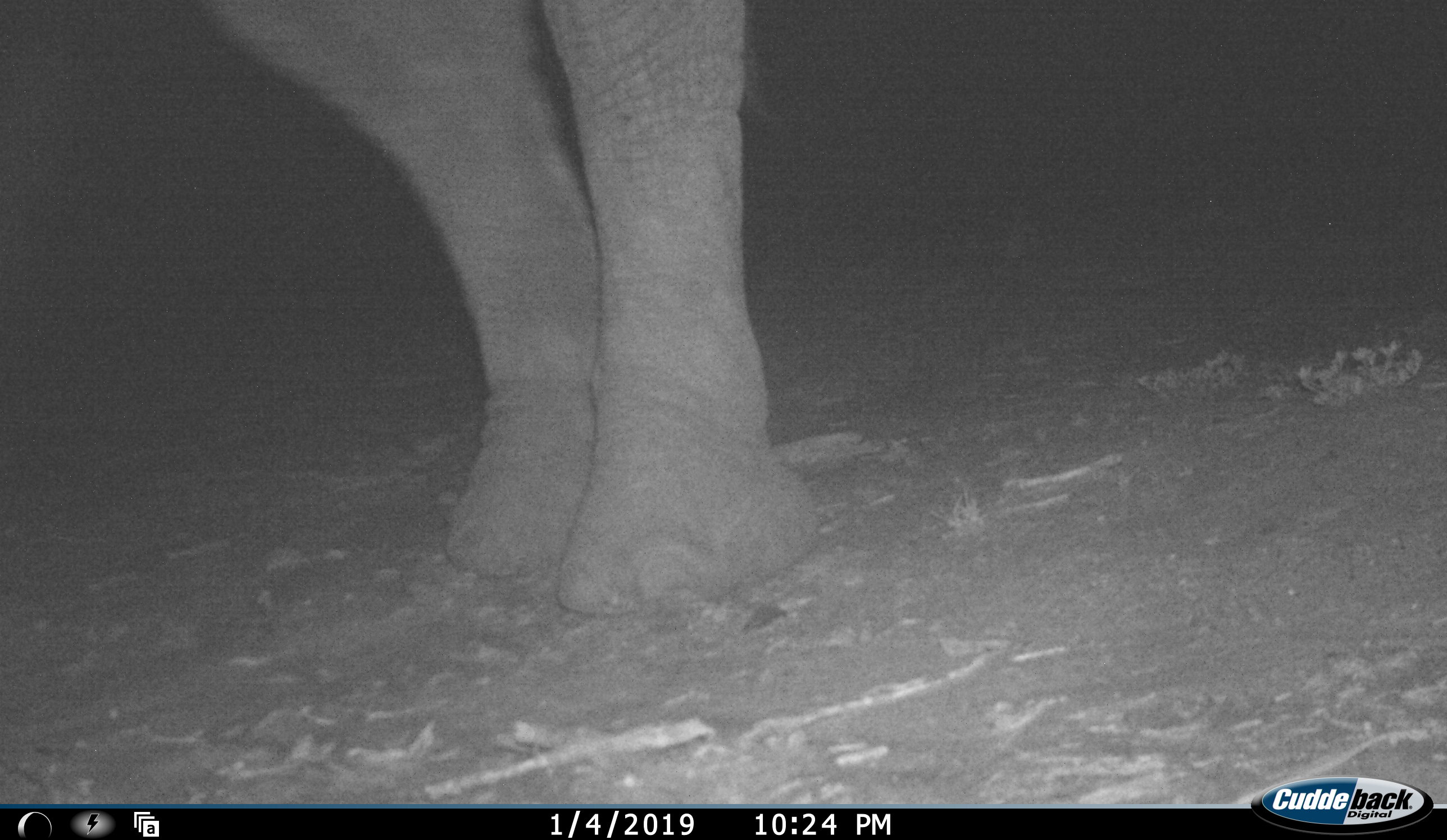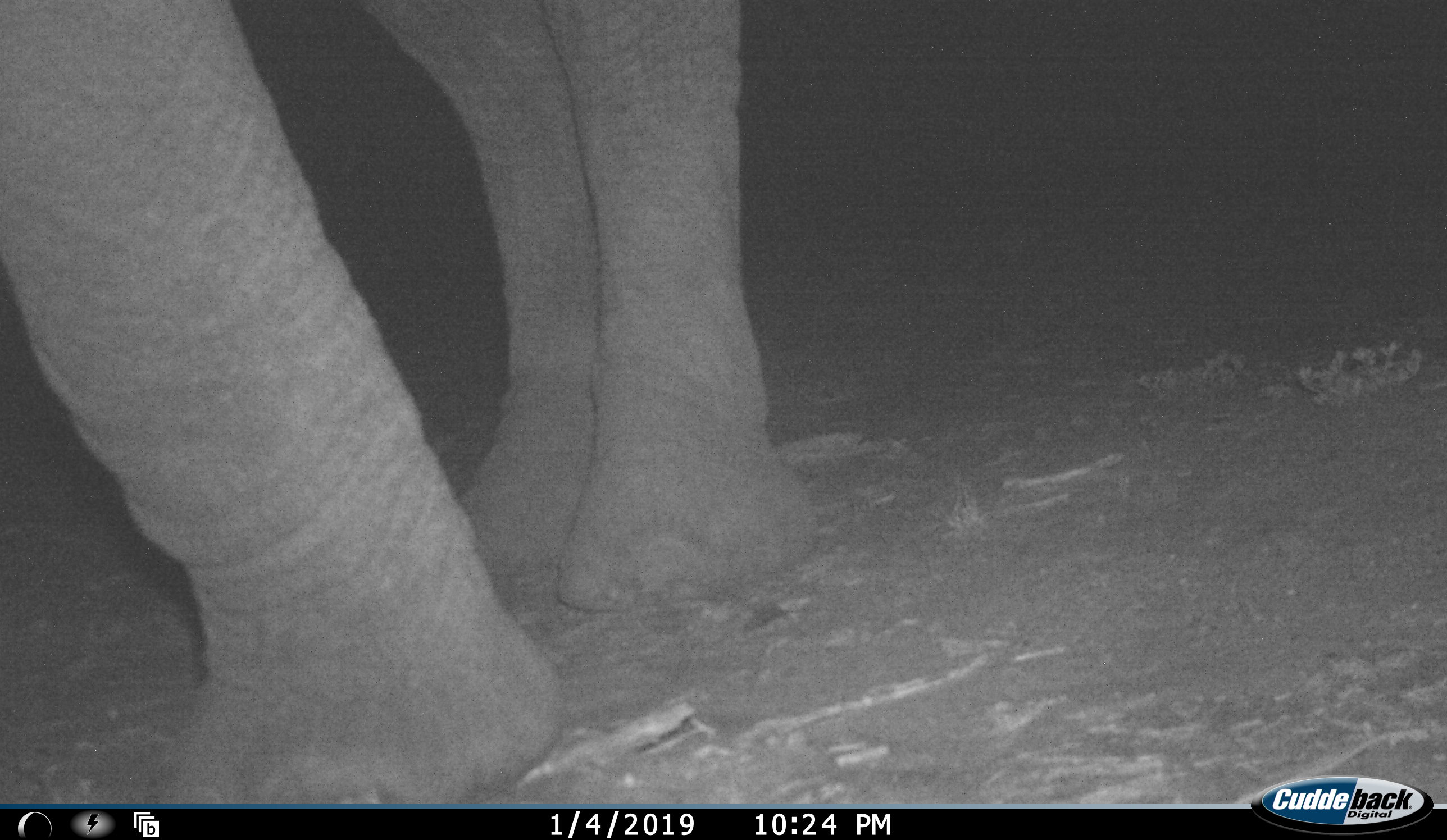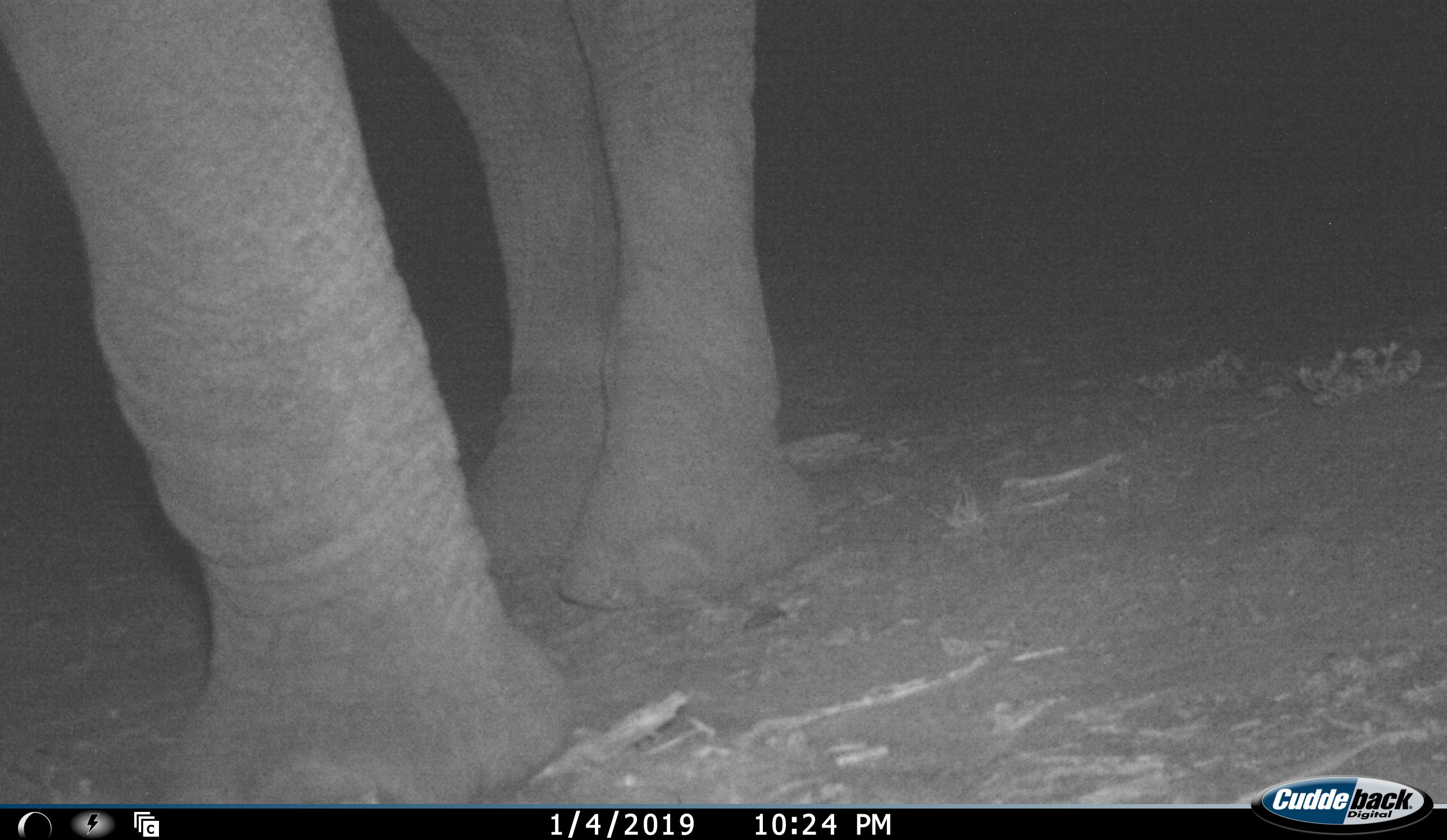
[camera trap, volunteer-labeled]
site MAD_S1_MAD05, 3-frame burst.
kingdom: Animalia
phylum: Chordata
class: Mammalia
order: Proboscidea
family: Elephantidae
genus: Loxodonta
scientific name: Loxodonta africana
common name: african bush elephant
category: elephant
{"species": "elephant (african bush elephant) (Loxodonta africana)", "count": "1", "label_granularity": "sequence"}